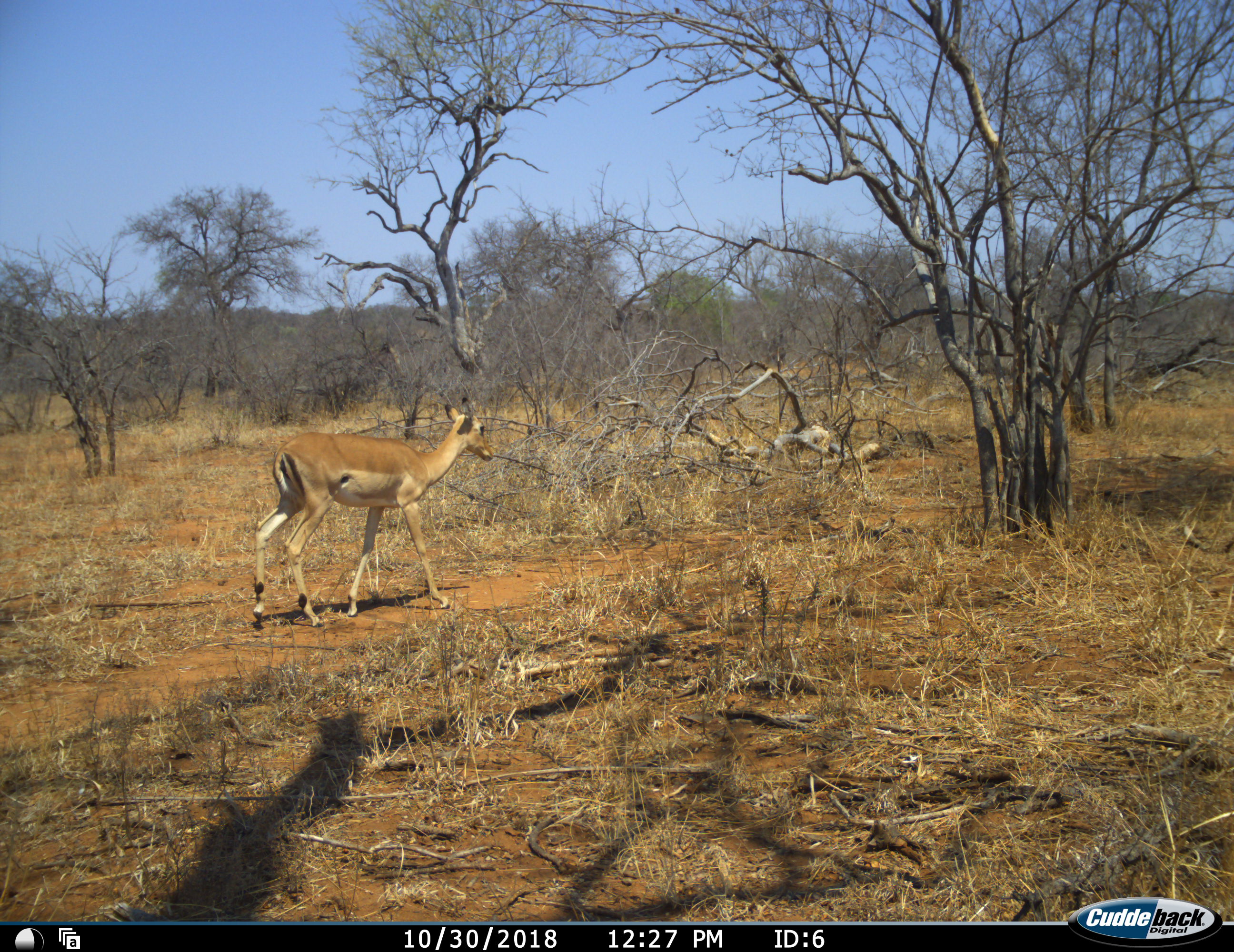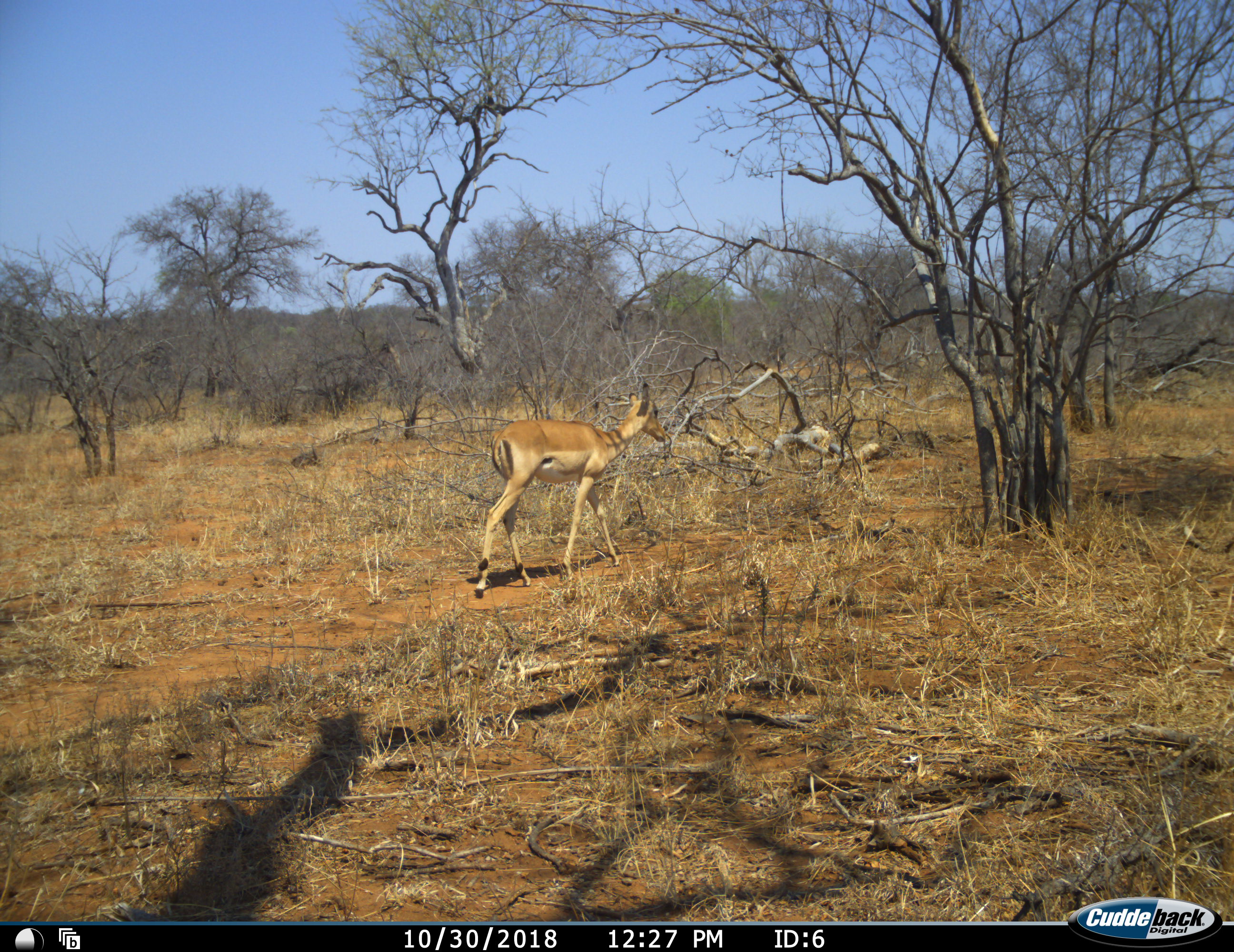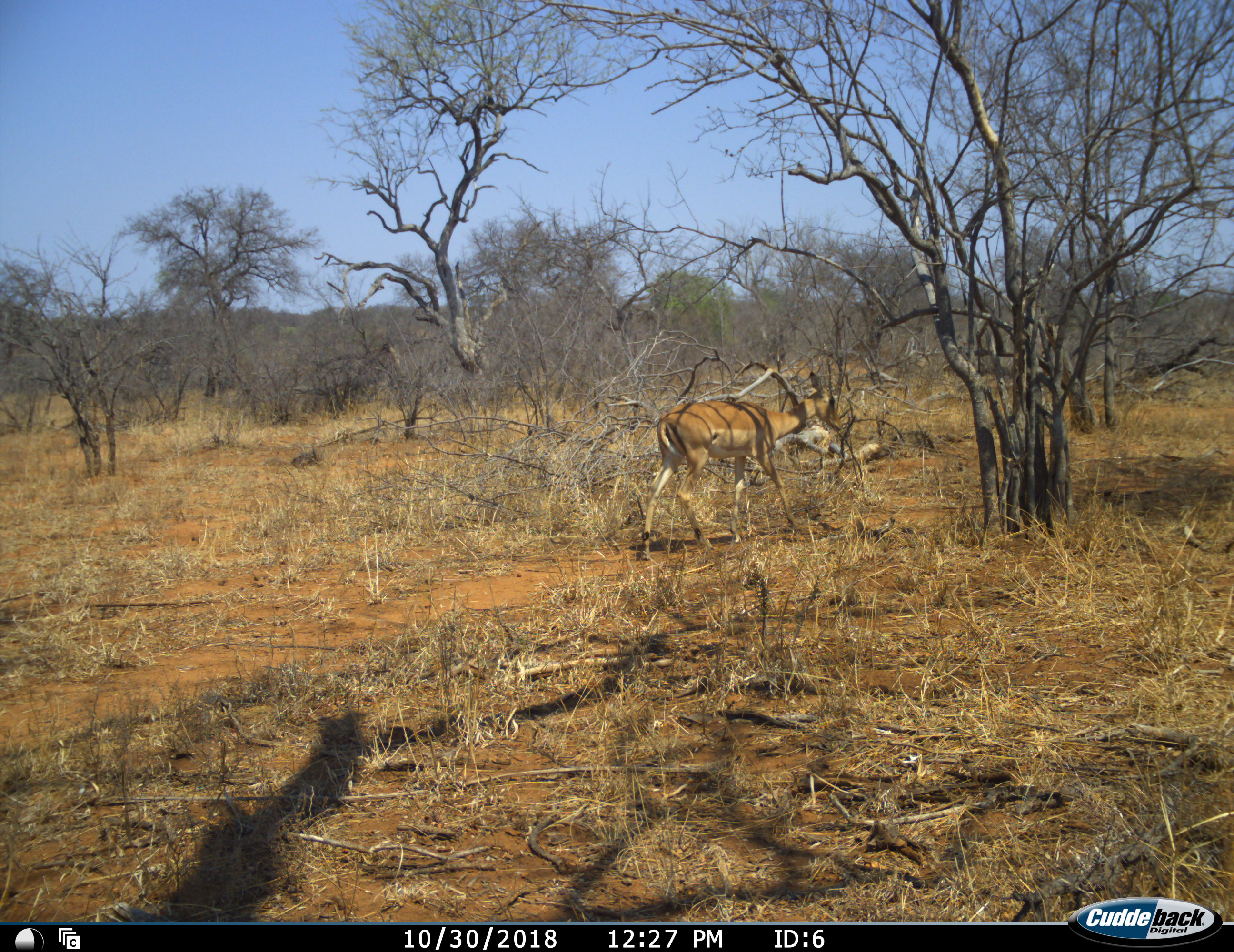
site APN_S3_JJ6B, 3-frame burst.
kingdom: Animalia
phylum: Chordata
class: Mammalia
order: Artiodactyla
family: Bovidae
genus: Aepyceros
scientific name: Aepyceros melampus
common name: impala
Impala (Aepyceros melampus), count 1. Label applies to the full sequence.